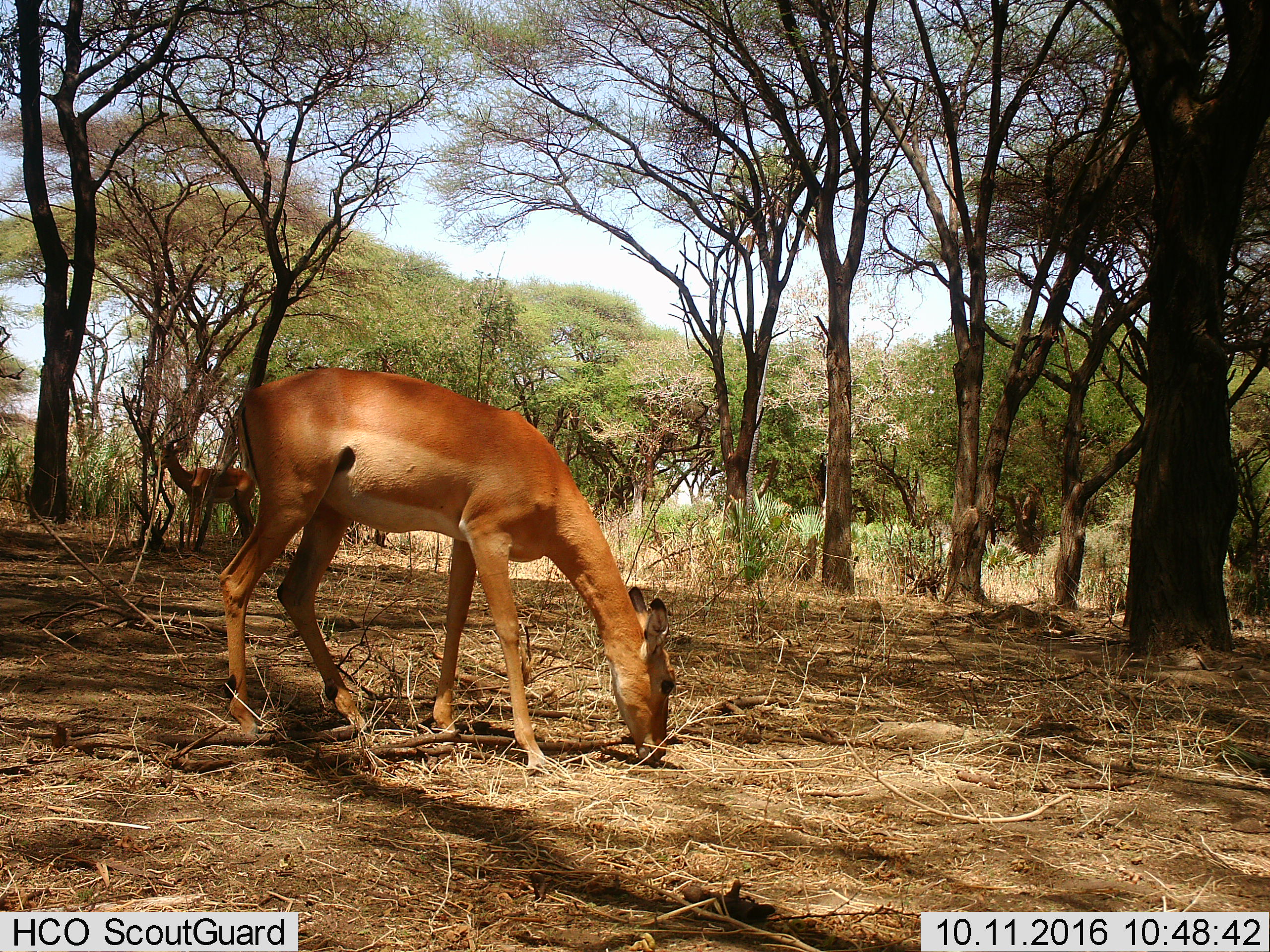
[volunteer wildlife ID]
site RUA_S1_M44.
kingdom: Animalia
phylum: Chordata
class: Mammalia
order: Artiodactyla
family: Bovidae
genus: Aepyceros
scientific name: Aepyceros melampus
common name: impala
Impala (Aepyceros melampus), count 2. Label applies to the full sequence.